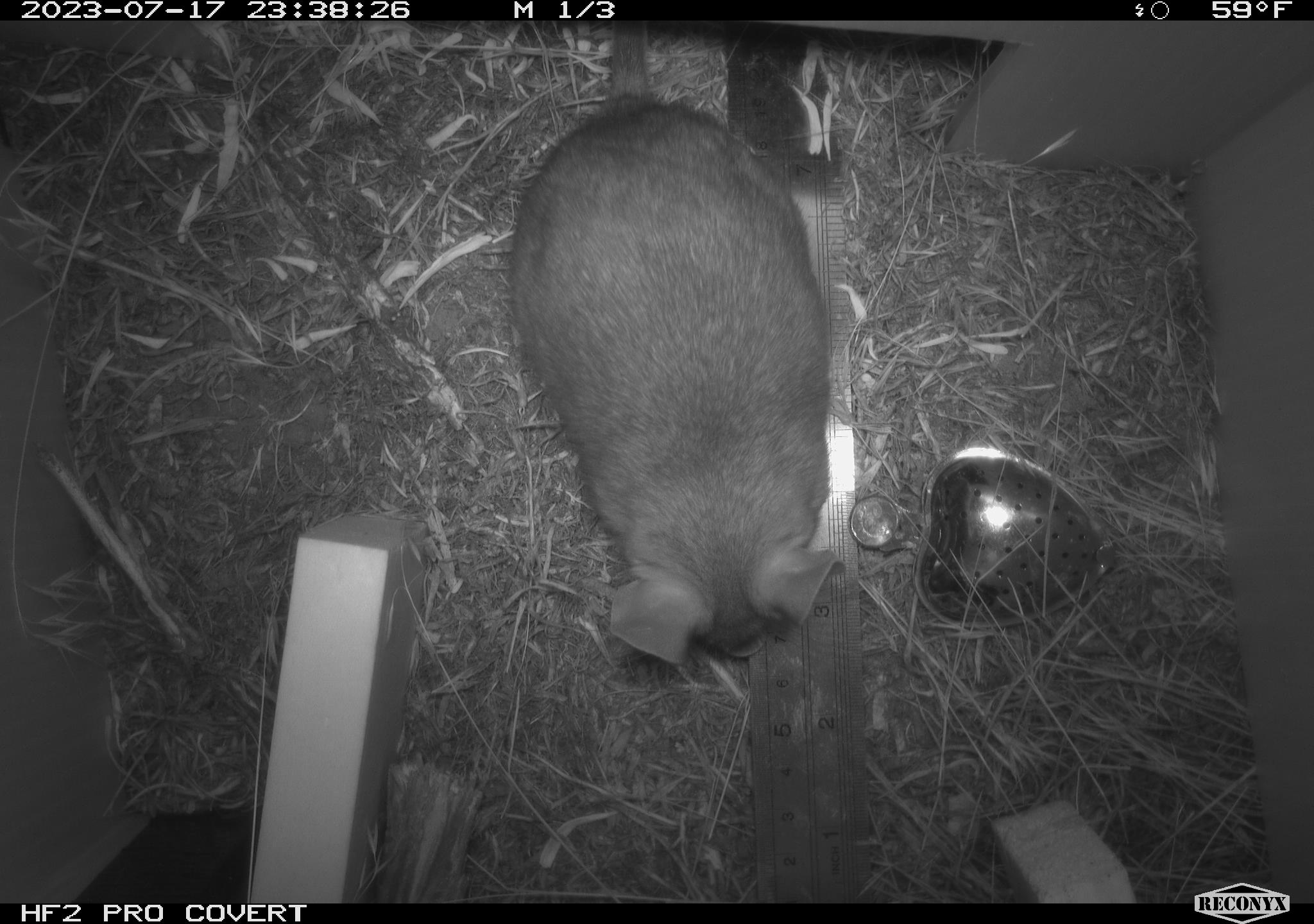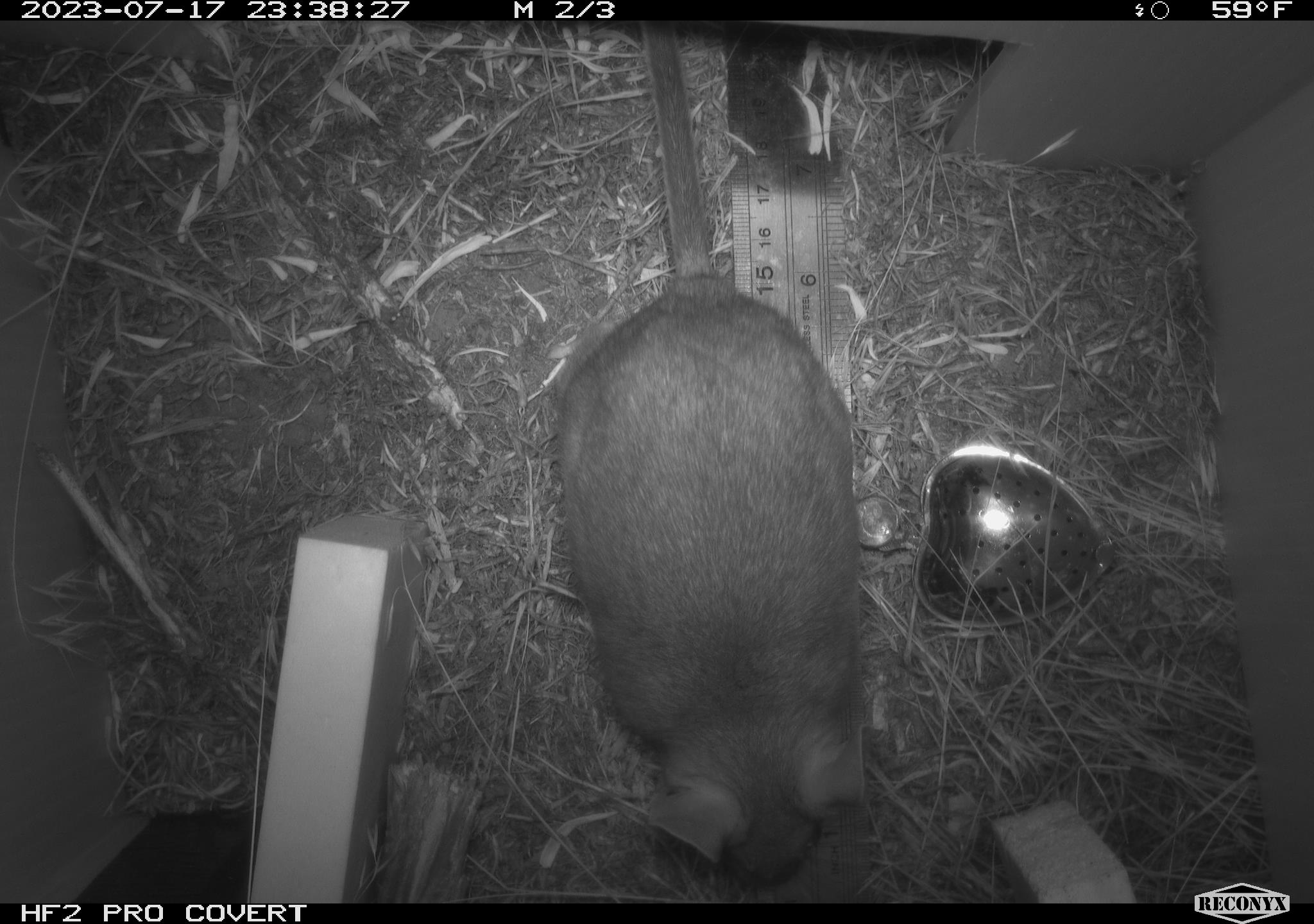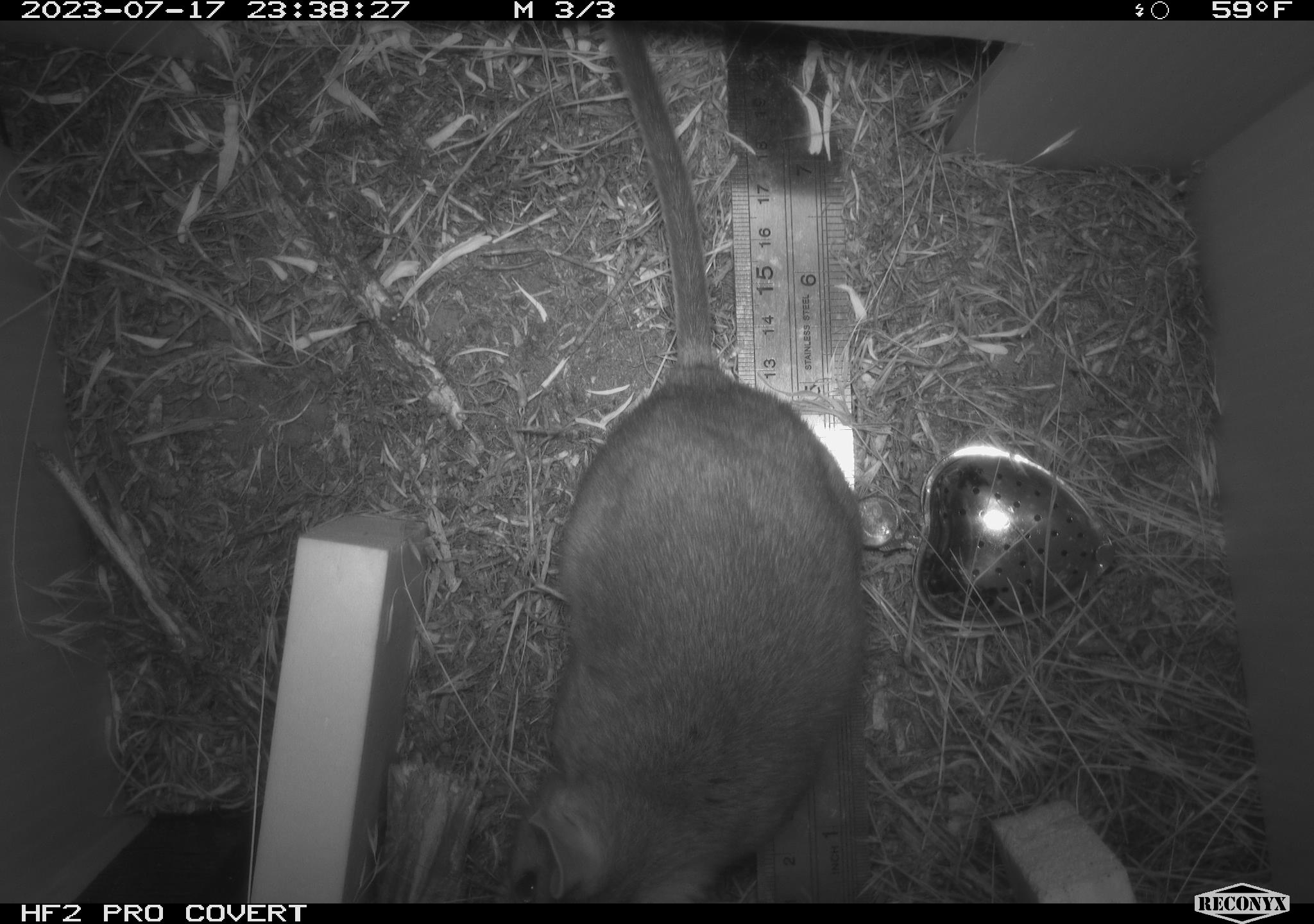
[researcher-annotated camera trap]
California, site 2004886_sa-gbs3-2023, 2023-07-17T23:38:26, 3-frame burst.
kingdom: Animalia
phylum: Chordata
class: Mammalia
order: Rodentia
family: Cricetidae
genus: Neotoma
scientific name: Neotoma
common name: pack rat or woodrat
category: neotoma species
Neotoma species (pack rat or woodrat) (Neotoma).